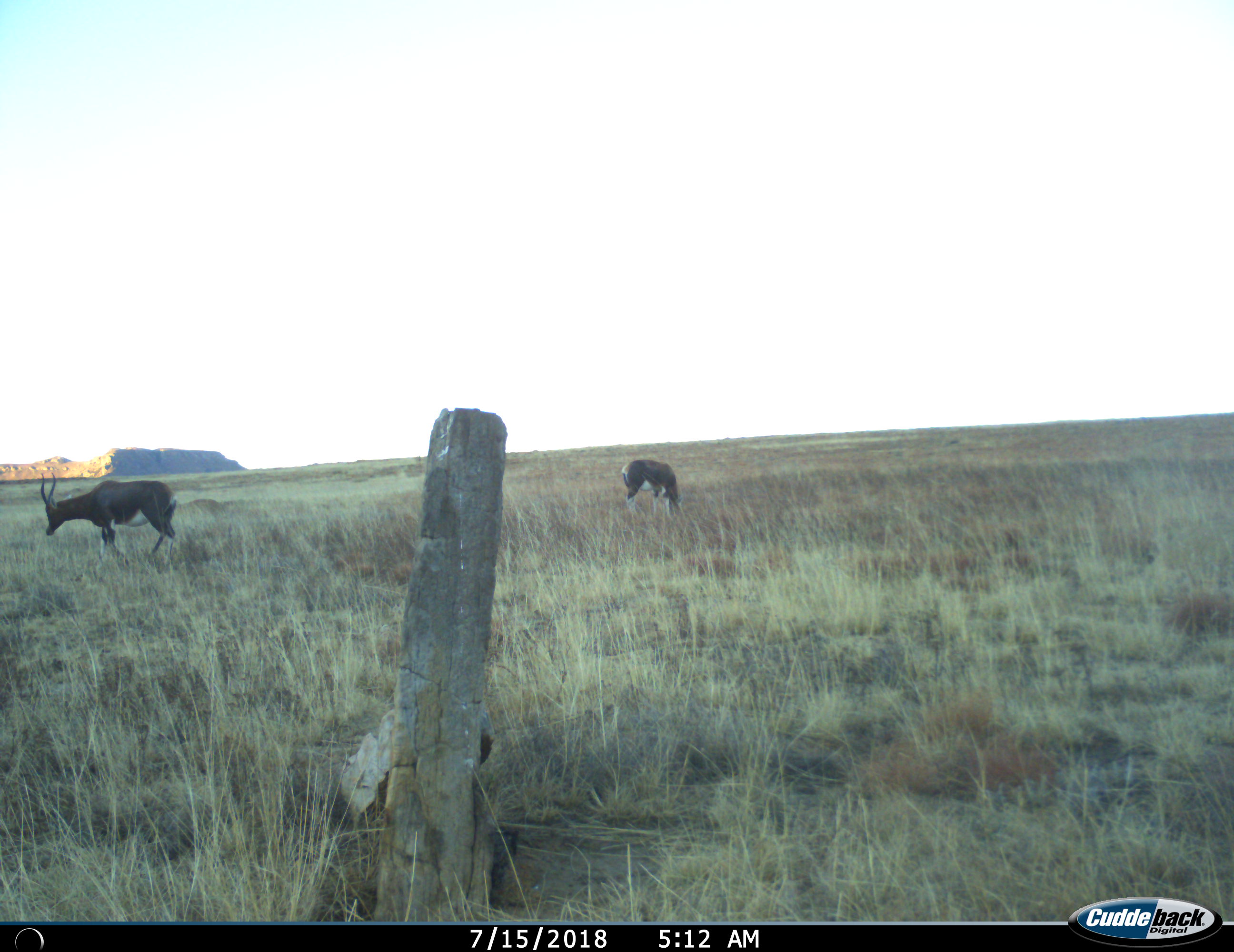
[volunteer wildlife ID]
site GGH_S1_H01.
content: unidentified animal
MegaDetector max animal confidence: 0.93